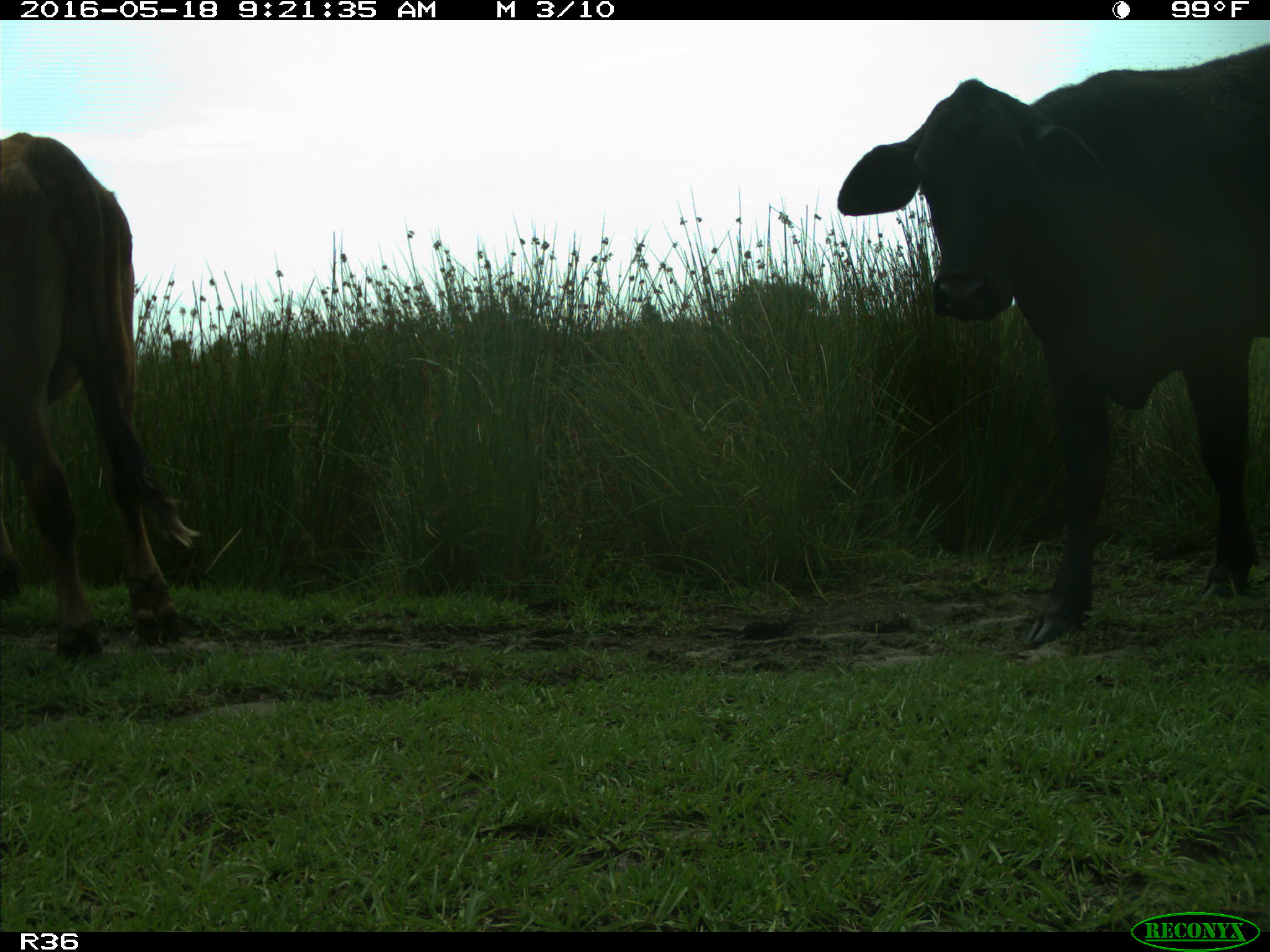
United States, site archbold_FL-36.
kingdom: Animalia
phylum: Chordata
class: Mammalia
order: Artiodactyla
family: Bovidae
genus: Bos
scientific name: Bos taurus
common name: domestic cow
Bos taurus (domestic cow).